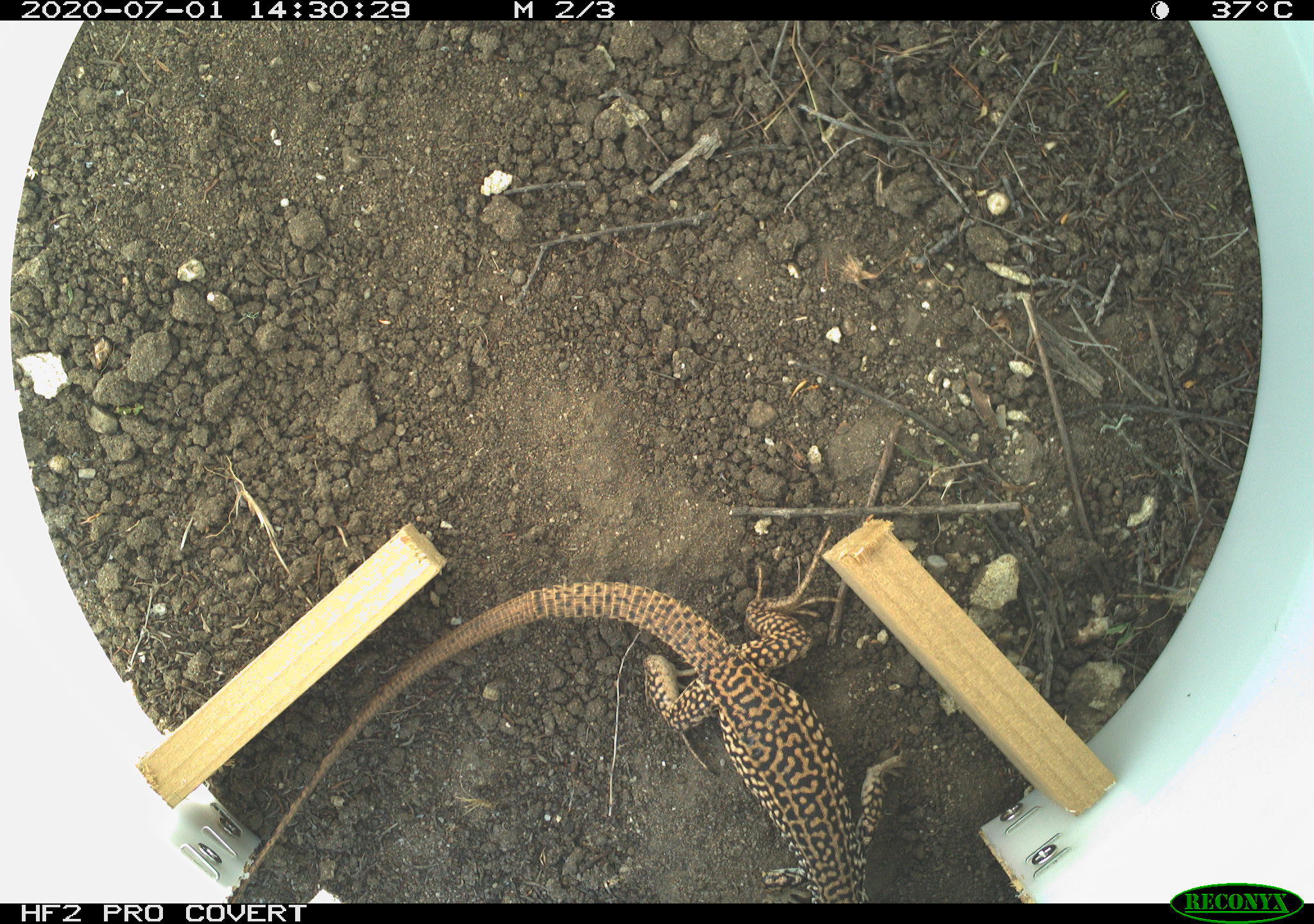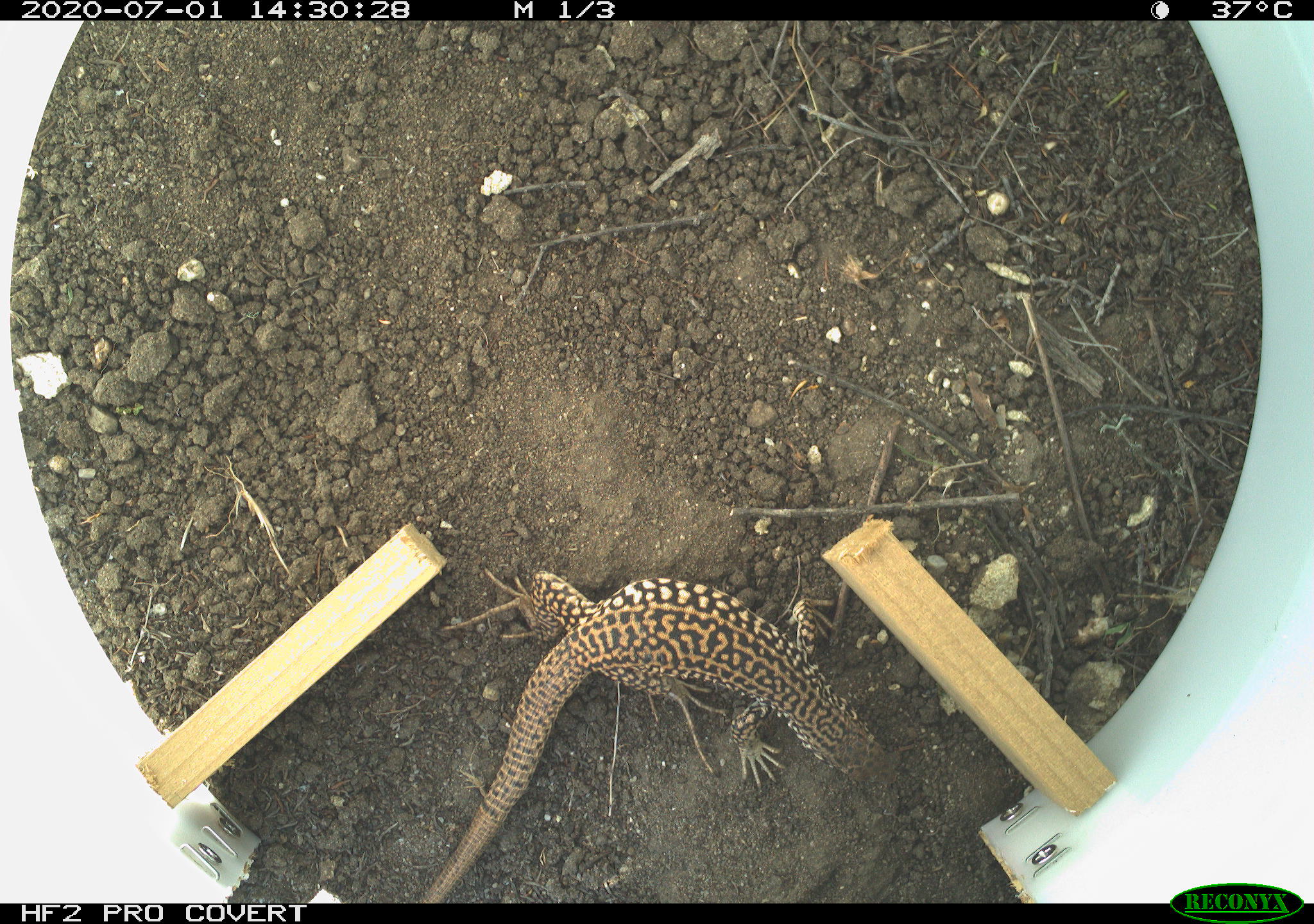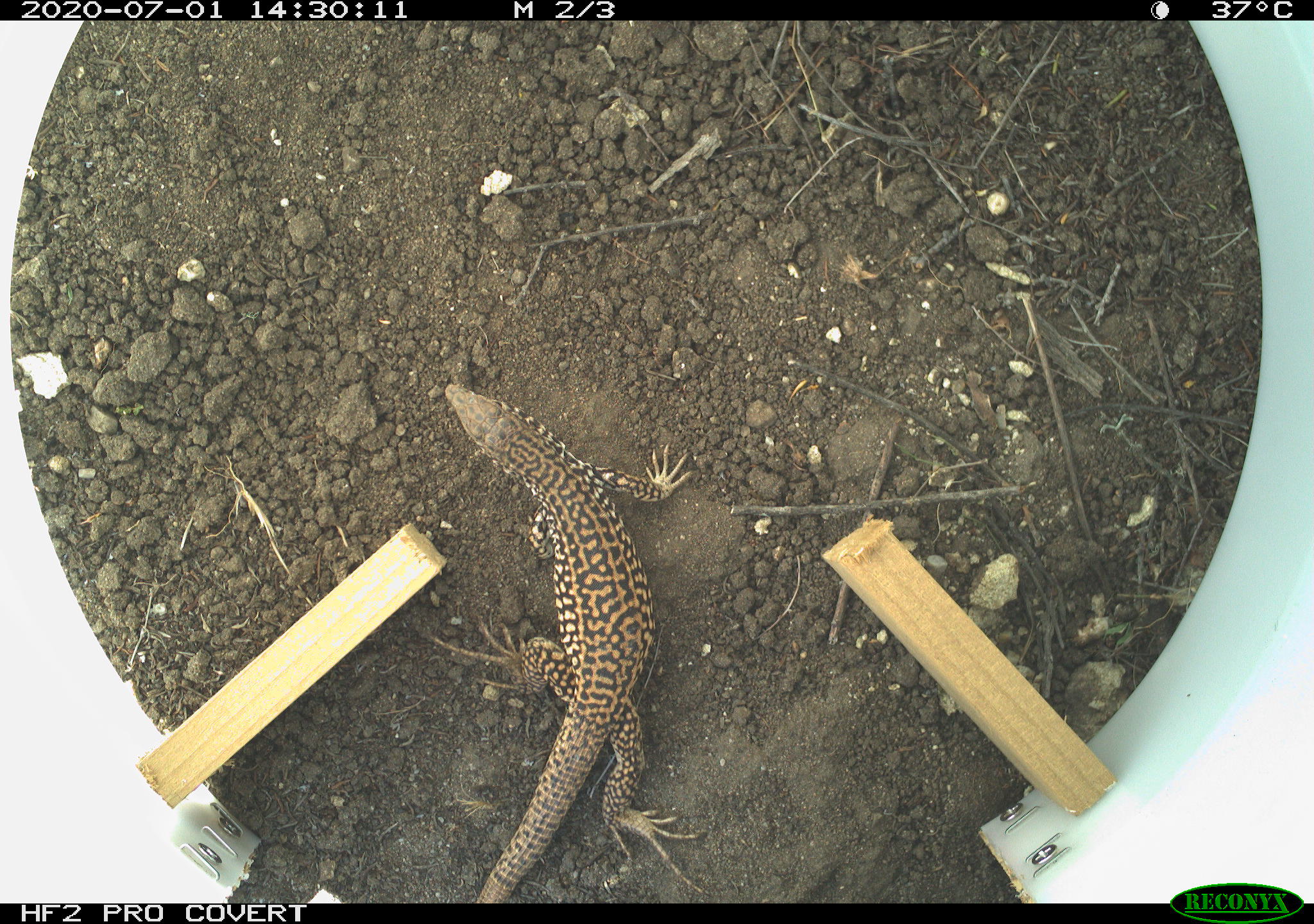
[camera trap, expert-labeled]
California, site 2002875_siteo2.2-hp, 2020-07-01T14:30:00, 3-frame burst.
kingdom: Animalia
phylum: Chordata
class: Reptilia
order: Squamata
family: Teiidae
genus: Aspidoscelis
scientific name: Aspidoscelis tigris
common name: western whiptail